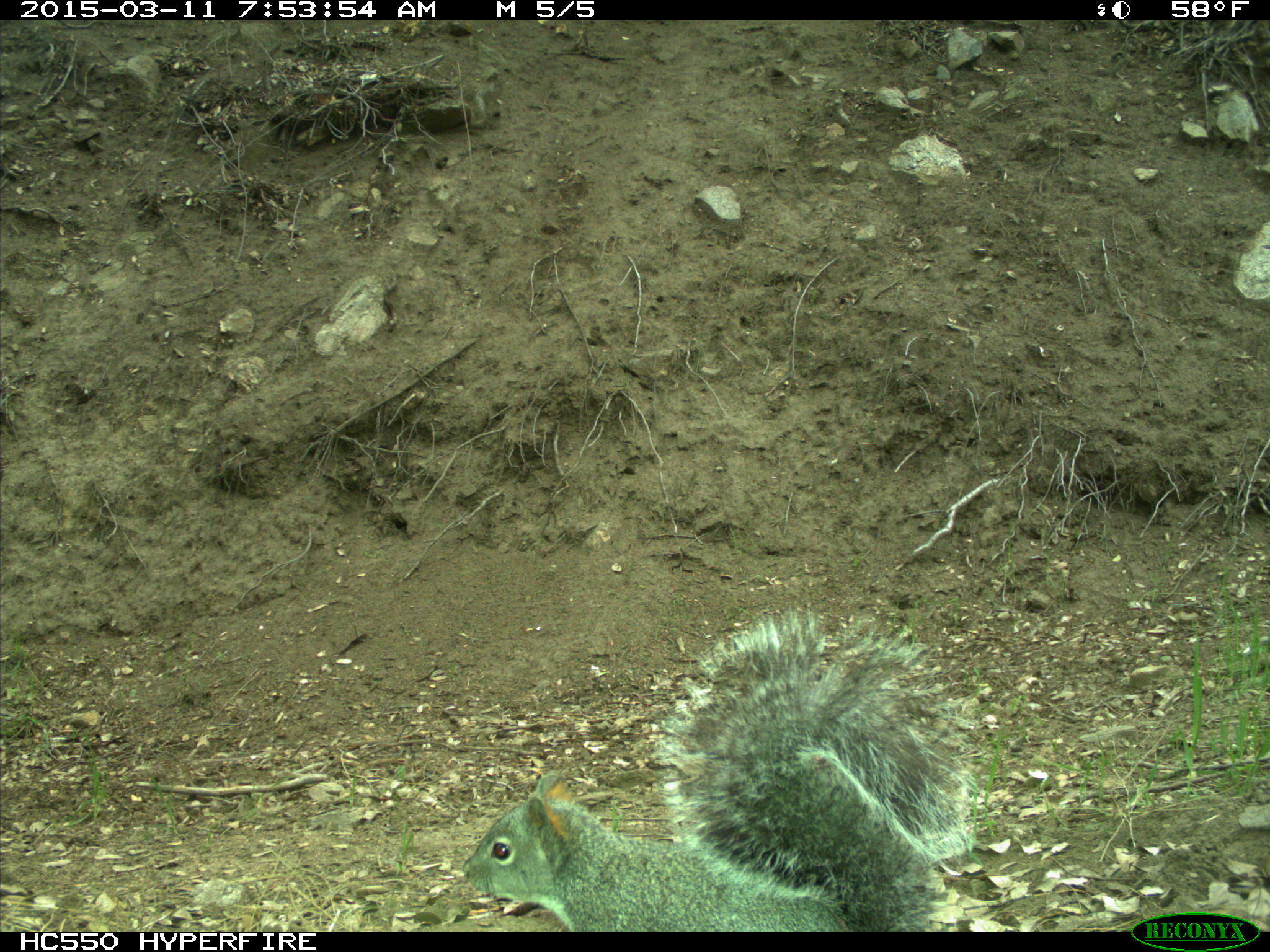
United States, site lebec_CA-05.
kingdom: Animalia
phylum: Chordata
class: Mammalia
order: Rodentia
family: Sciuridae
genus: Sciurus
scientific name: Sciurus carolinensis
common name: eastern gray squirrel